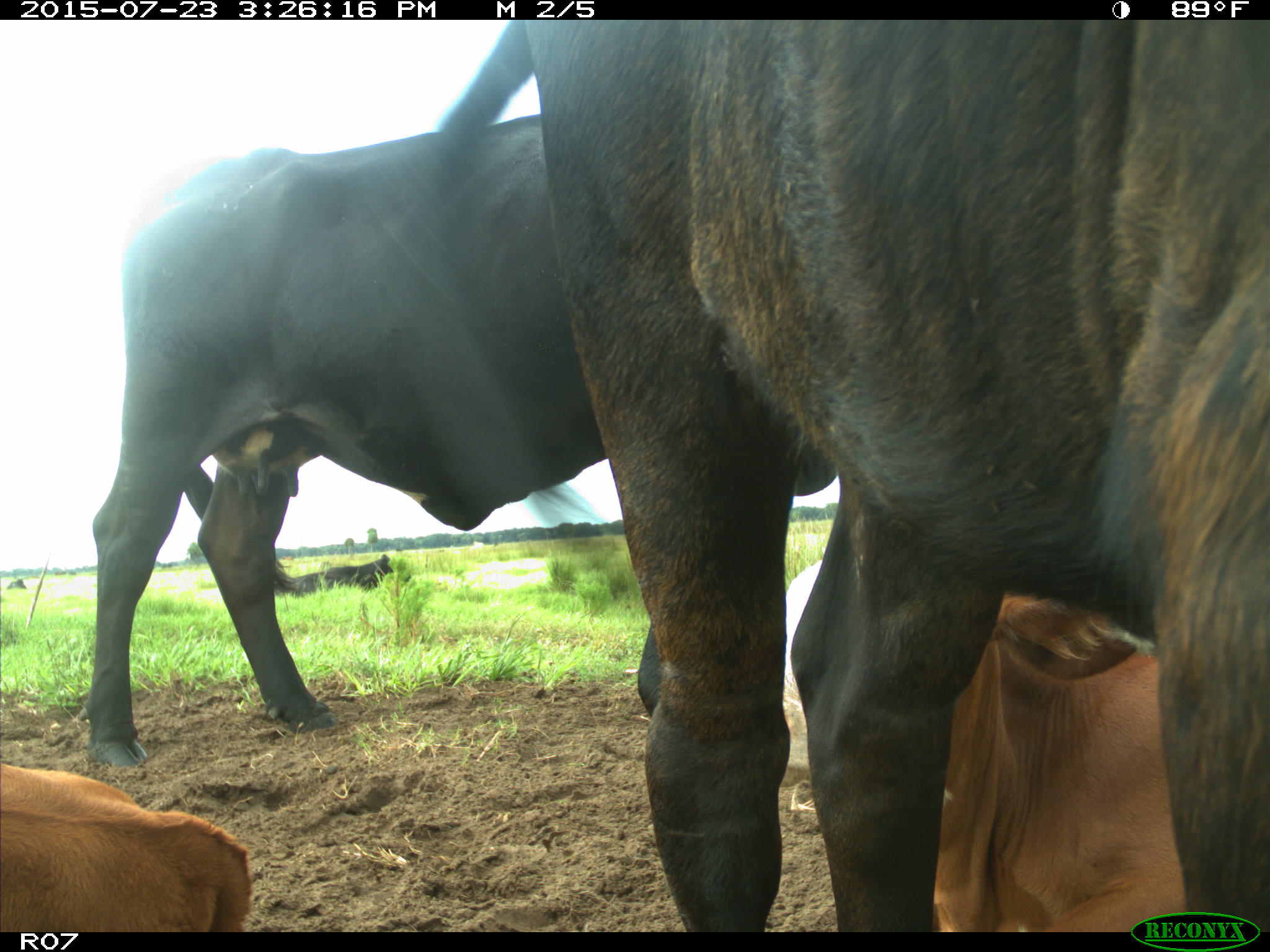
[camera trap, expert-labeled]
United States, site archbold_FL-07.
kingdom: Animalia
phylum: Chordata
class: Mammalia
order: Artiodactyla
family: Bovidae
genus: Bos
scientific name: Bos taurus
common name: domestic cow